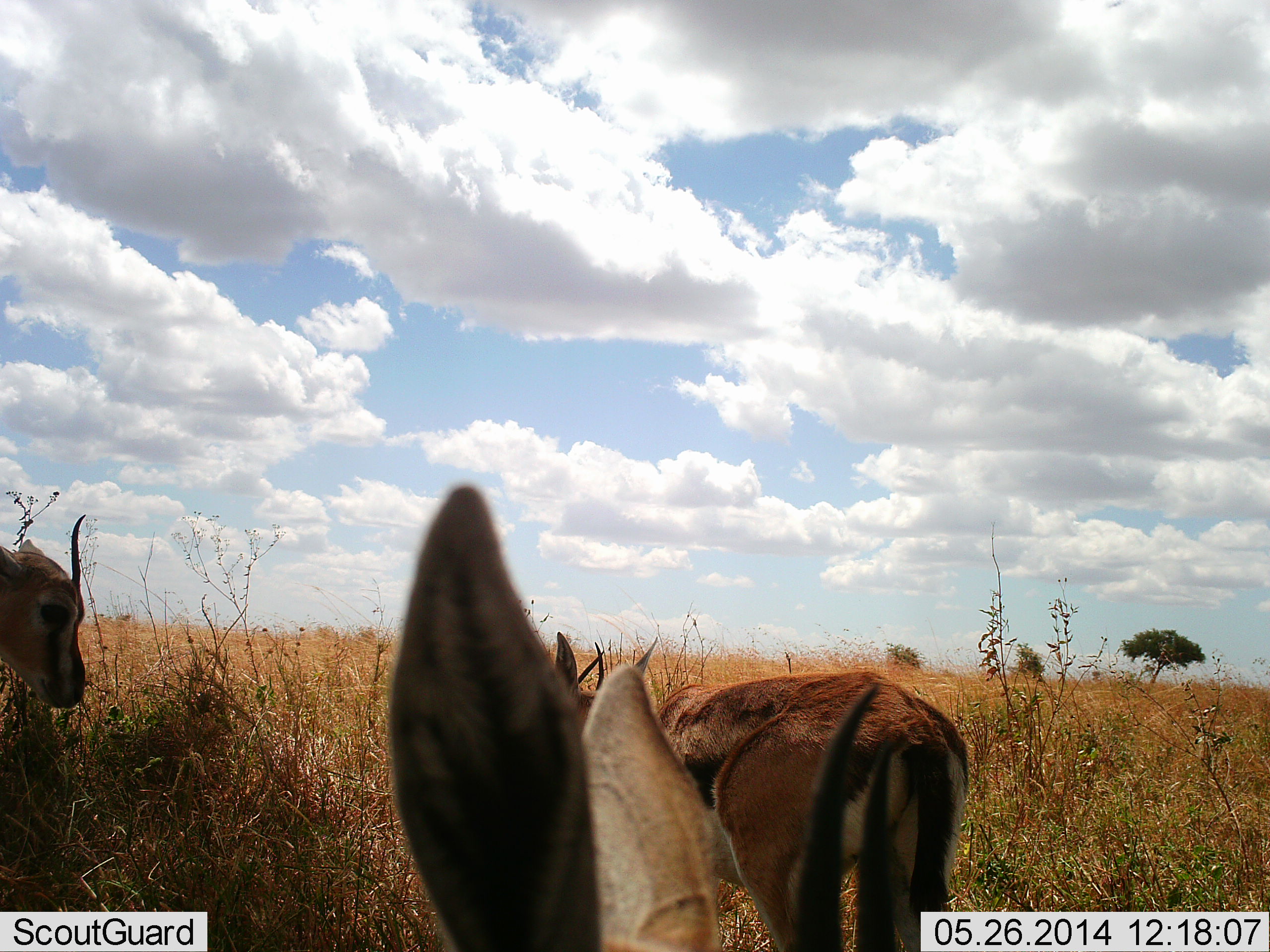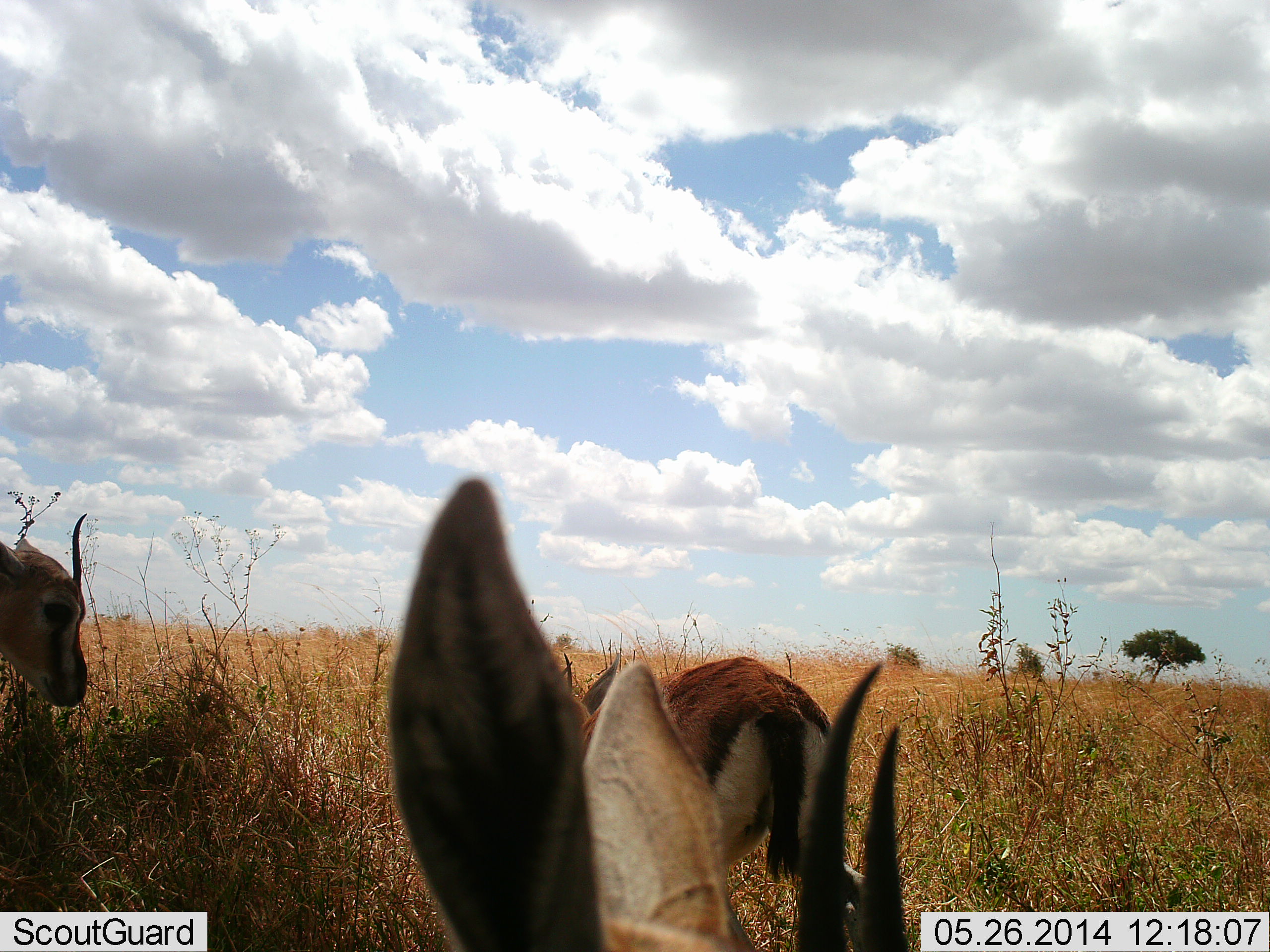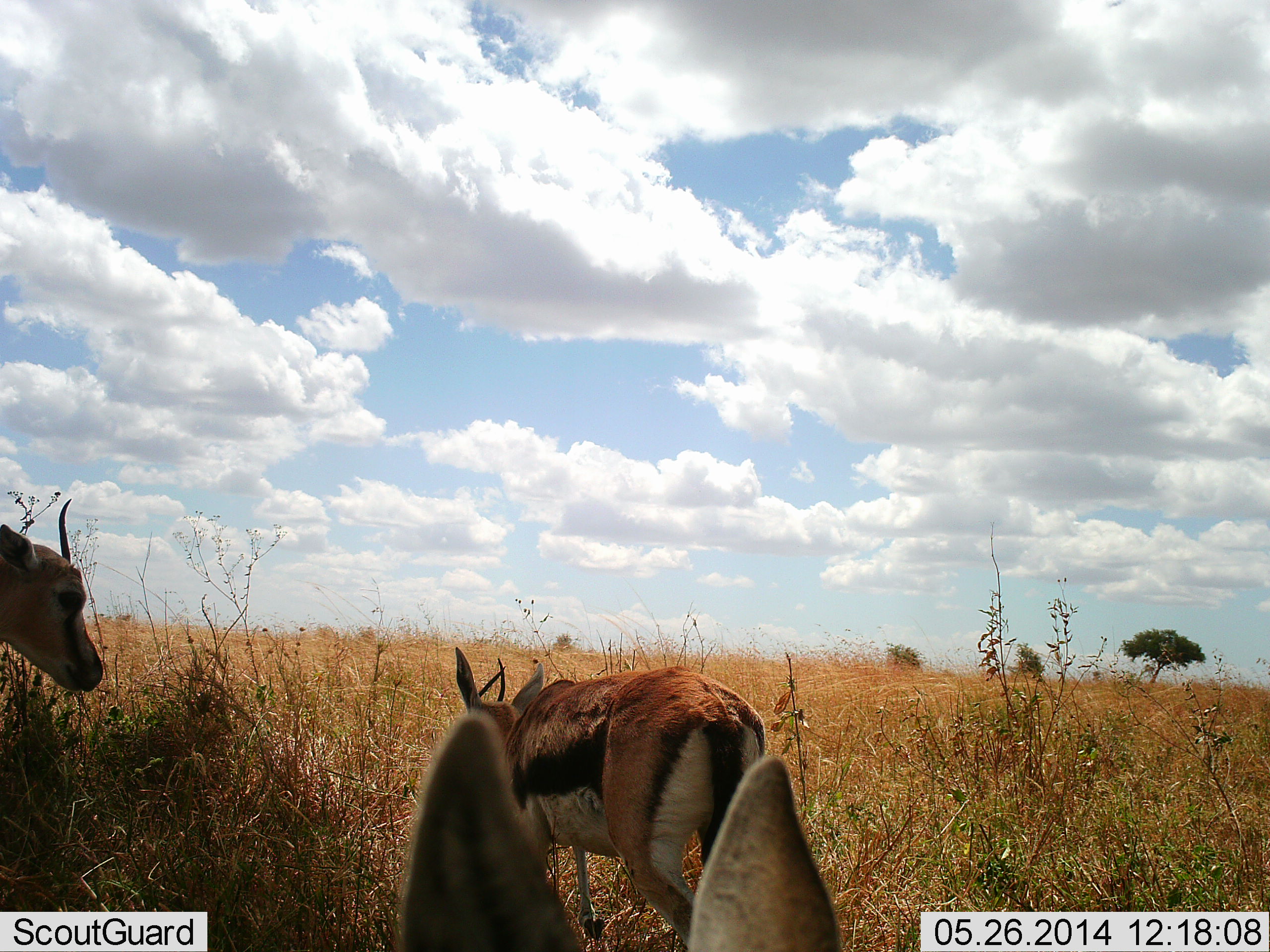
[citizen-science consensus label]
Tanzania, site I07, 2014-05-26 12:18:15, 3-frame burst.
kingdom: Animalia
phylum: Chordata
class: Mammalia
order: Artiodactyla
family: Bovidae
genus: Eudorcas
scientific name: Eudorcas thomsonii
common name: thomson's gazelle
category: gazellethomsons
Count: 3.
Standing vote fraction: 70%.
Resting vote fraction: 30%.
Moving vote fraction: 70%.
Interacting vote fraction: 0%.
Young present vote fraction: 0%.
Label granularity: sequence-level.